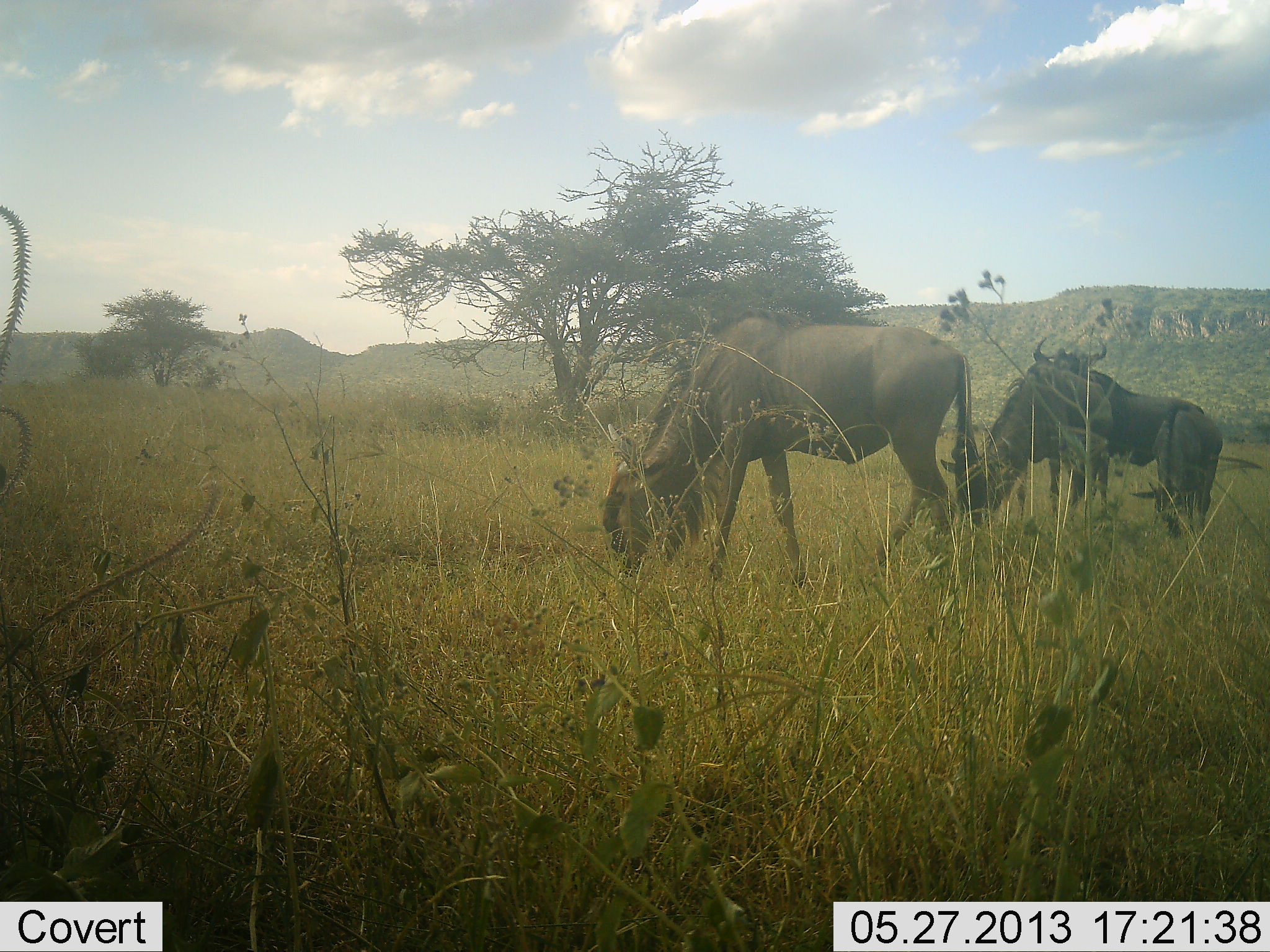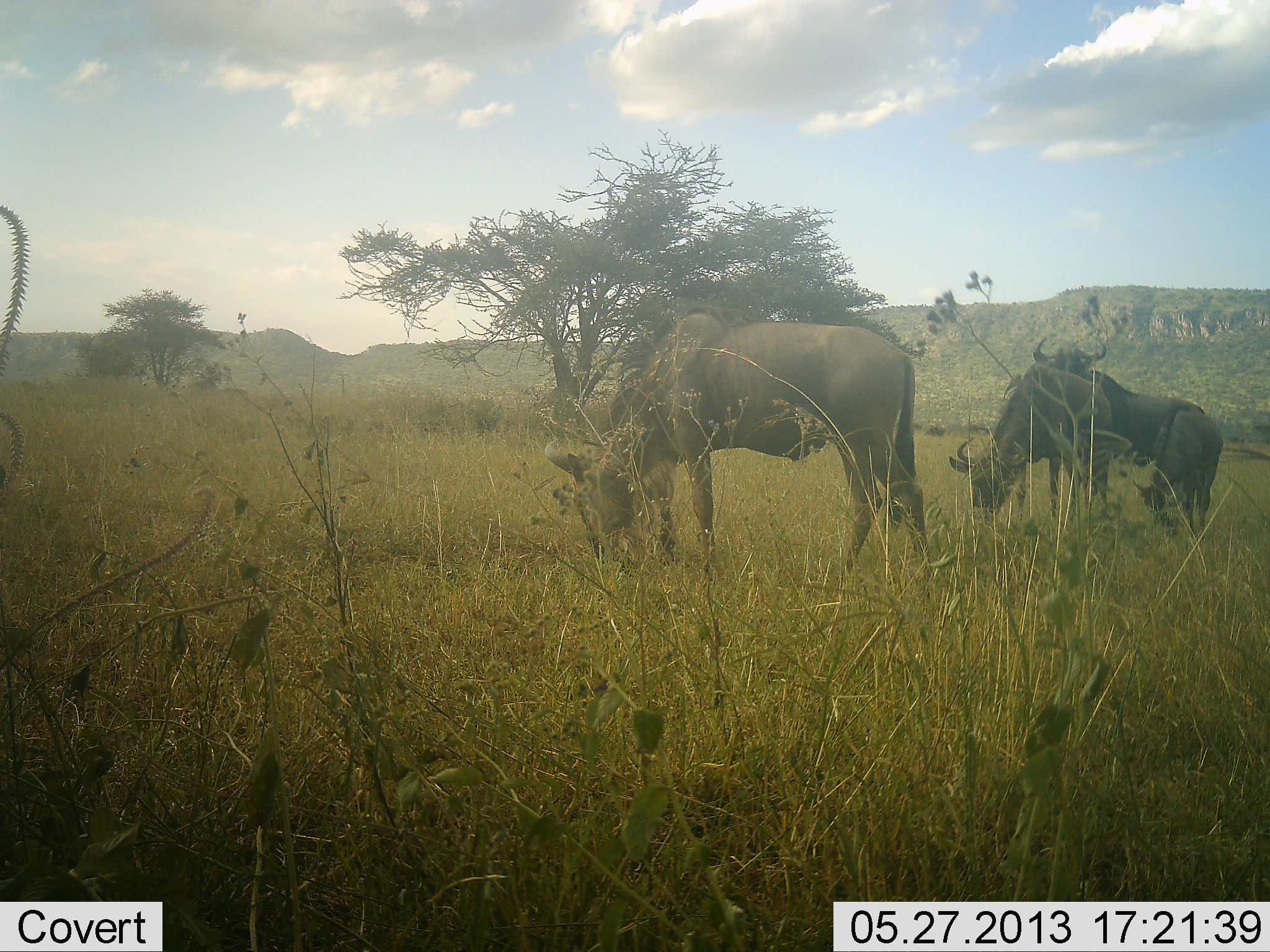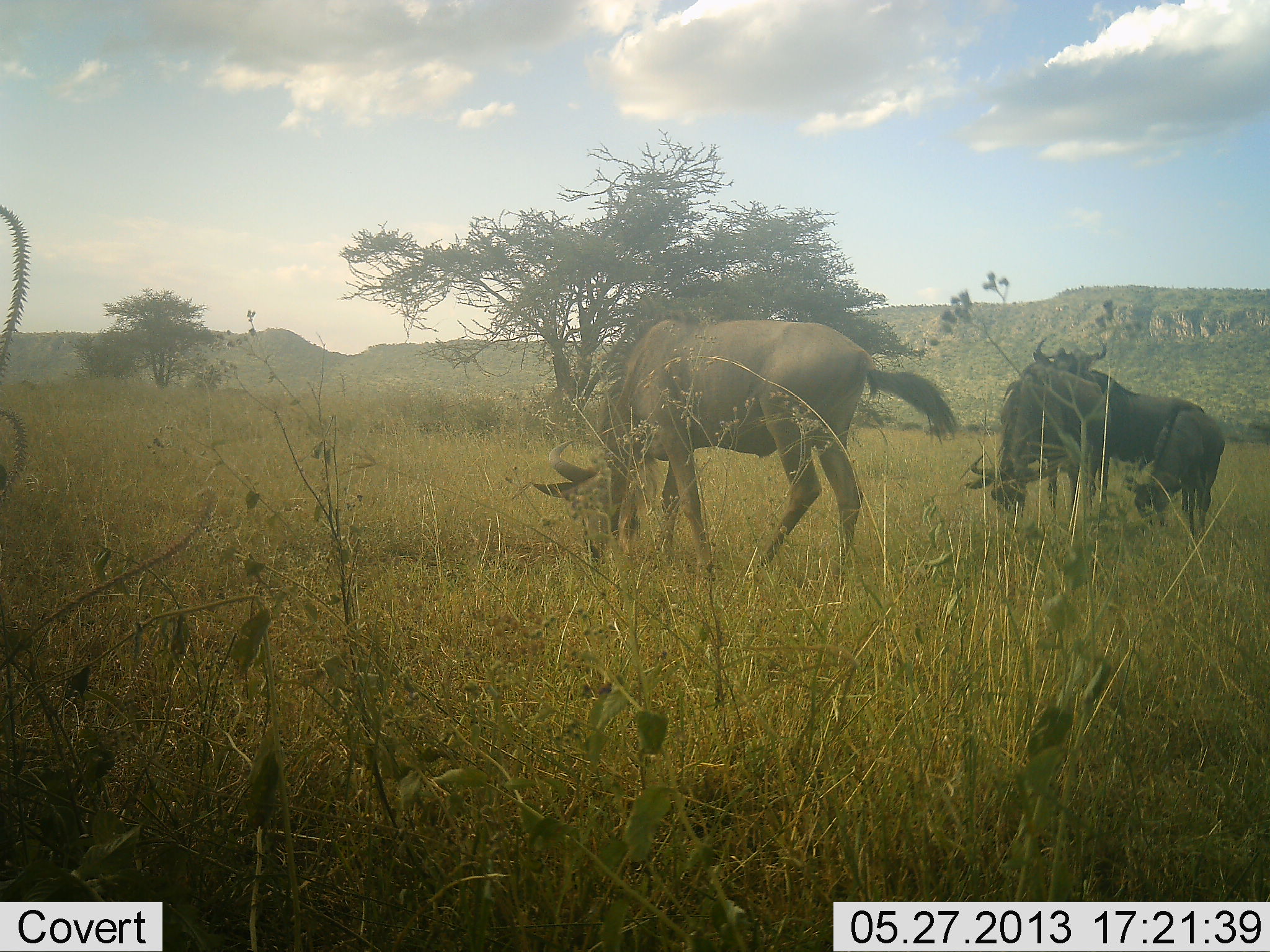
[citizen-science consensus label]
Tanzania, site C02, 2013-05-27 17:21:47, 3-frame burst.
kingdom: Animalia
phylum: Chordata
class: Mammalia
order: Artiodactyla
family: Bovidae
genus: Connochaetes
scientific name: Connochaetes taurinus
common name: blue wildebeest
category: wildebeest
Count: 3.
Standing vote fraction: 45%.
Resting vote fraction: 0%.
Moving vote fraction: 7%.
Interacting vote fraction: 0%.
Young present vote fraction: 21%.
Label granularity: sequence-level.